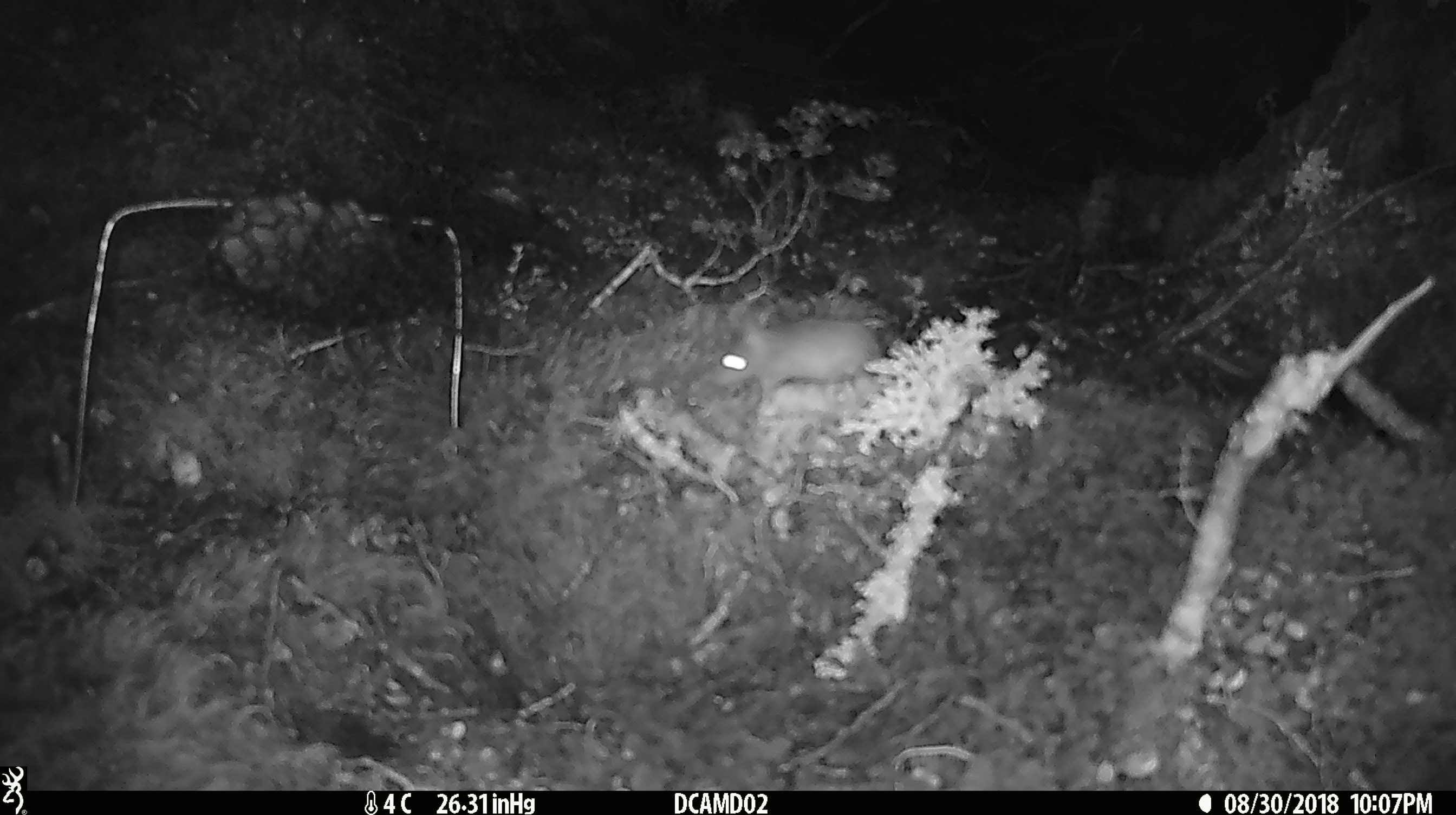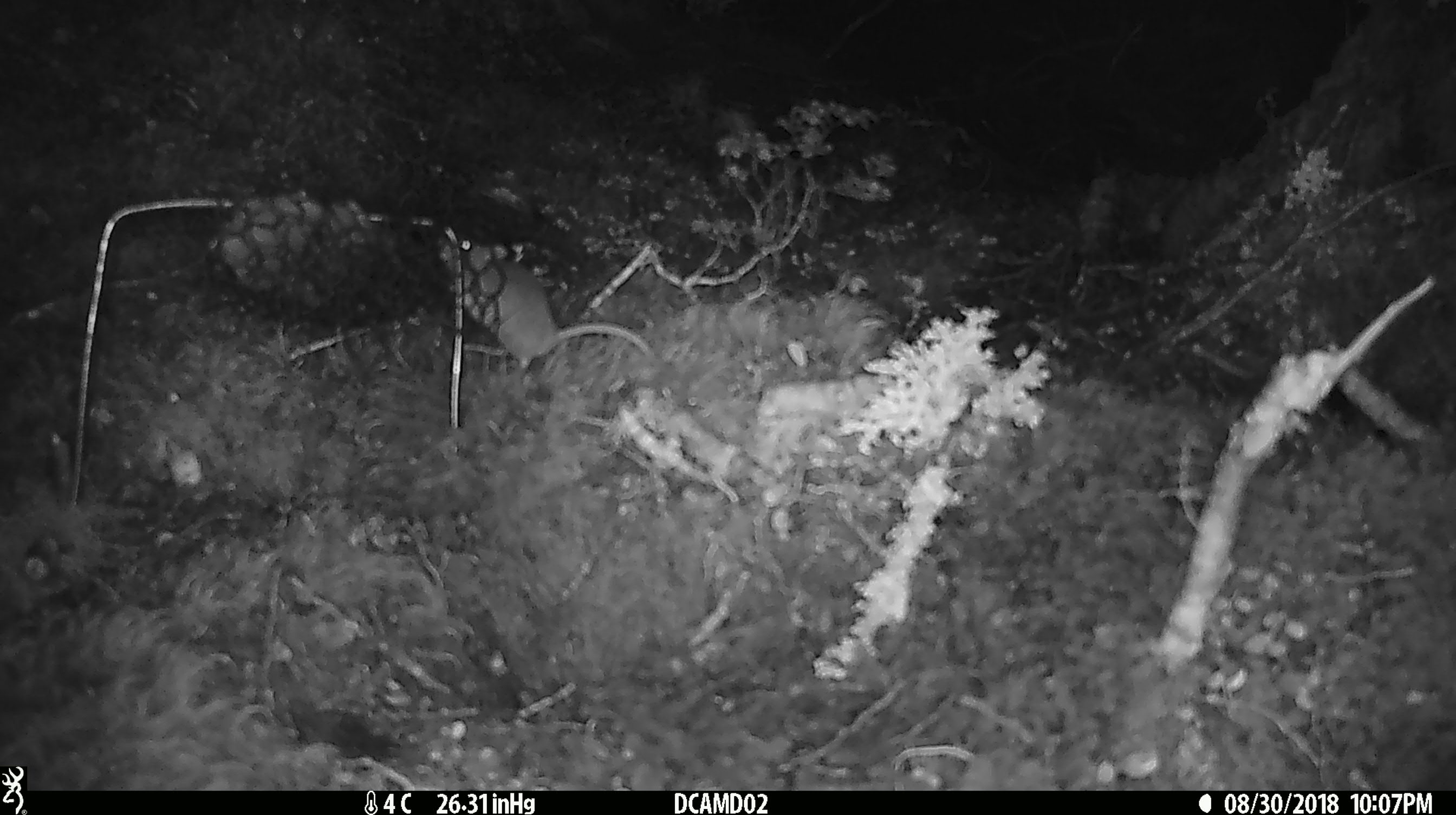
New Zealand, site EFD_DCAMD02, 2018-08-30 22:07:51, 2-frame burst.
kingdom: Animalia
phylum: Chordata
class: Mammalia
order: Rodentia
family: Muridae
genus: Mus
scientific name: Mus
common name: mouse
Mouse (Mus).